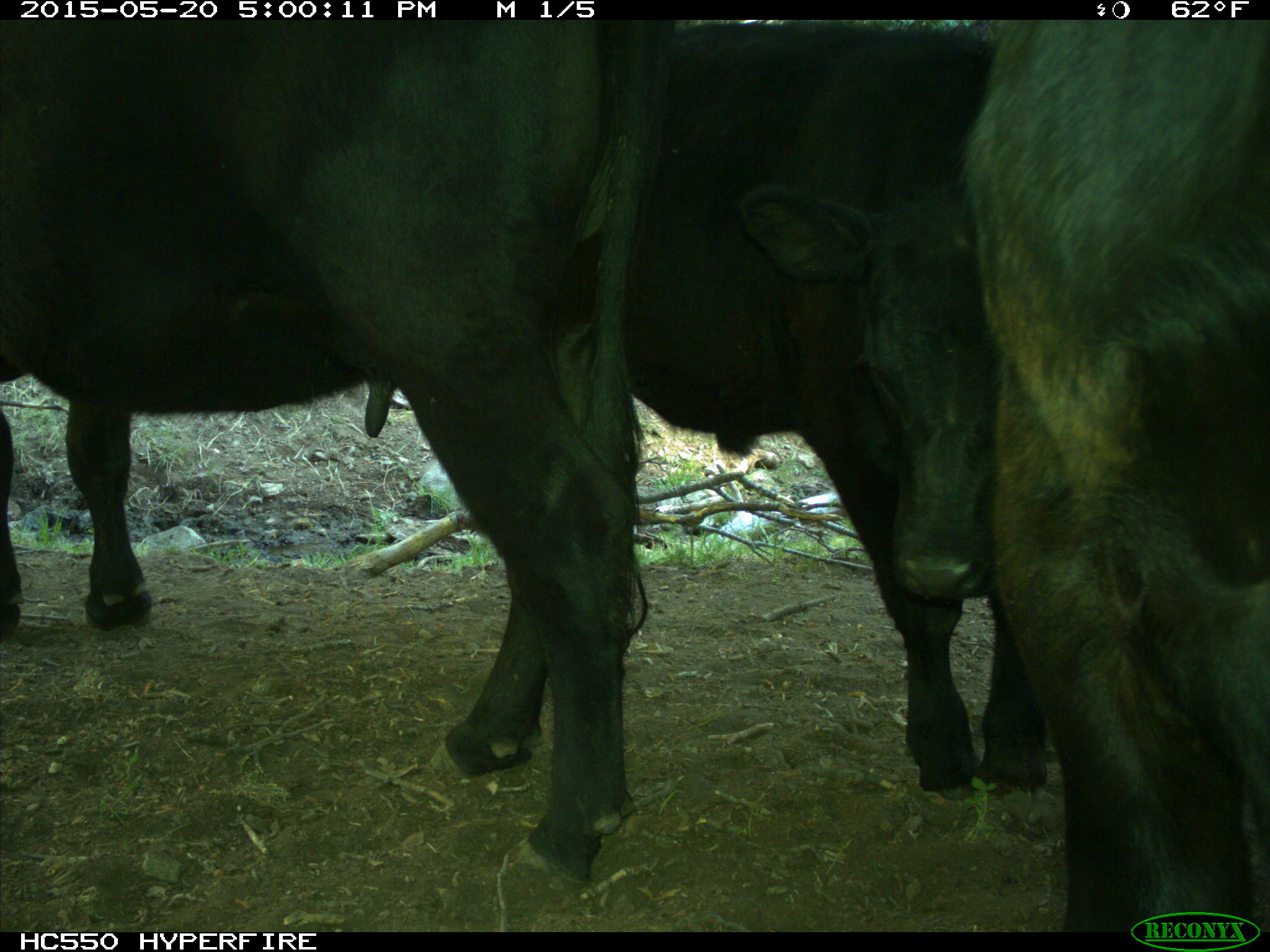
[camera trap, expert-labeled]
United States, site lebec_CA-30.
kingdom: Animalia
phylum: Chordata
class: Mammalia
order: Artiodactyla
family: Bovidae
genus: Bos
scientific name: Bos taurus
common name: domestic cow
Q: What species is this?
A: Bos taurus (domestic cow).